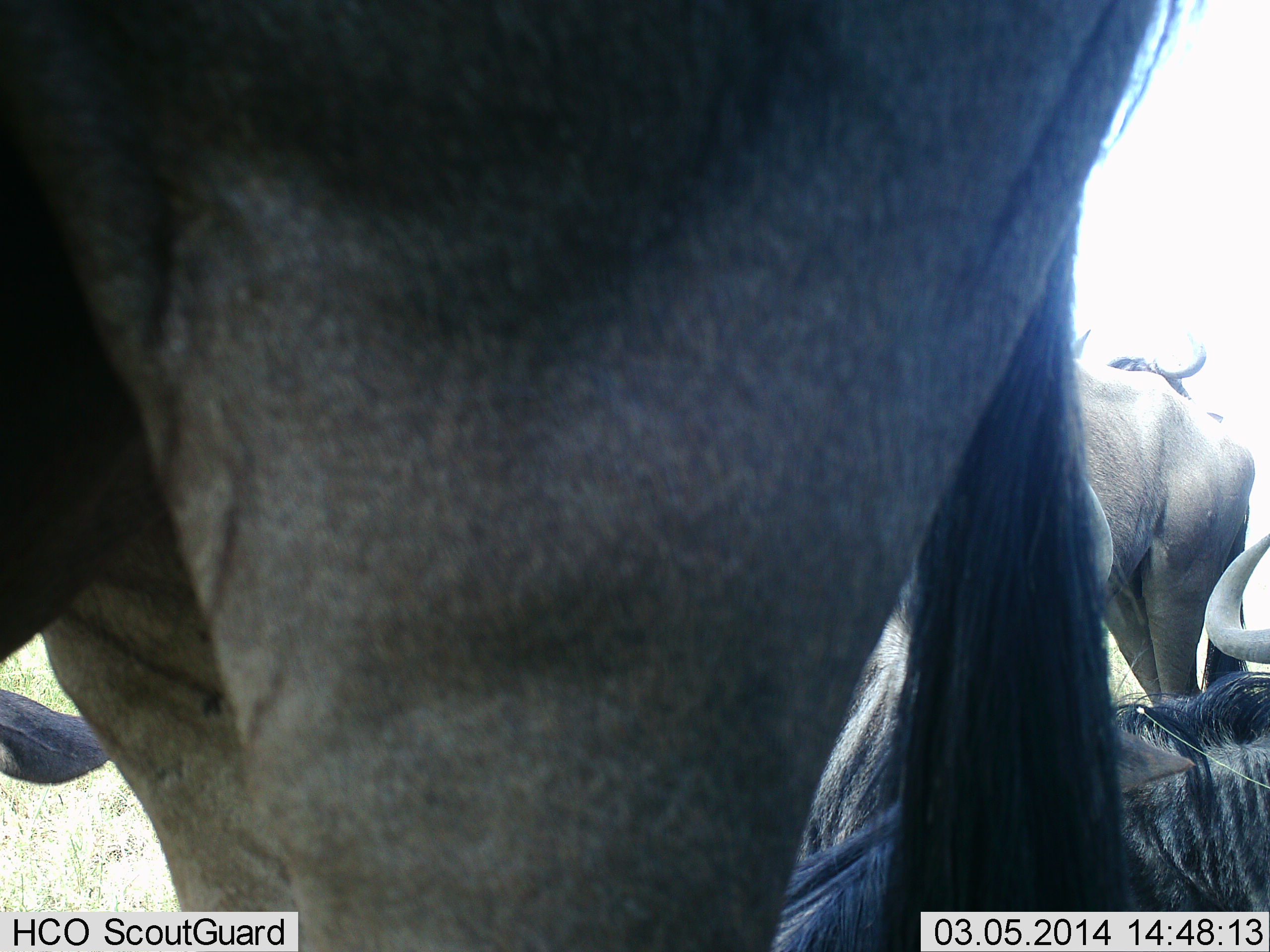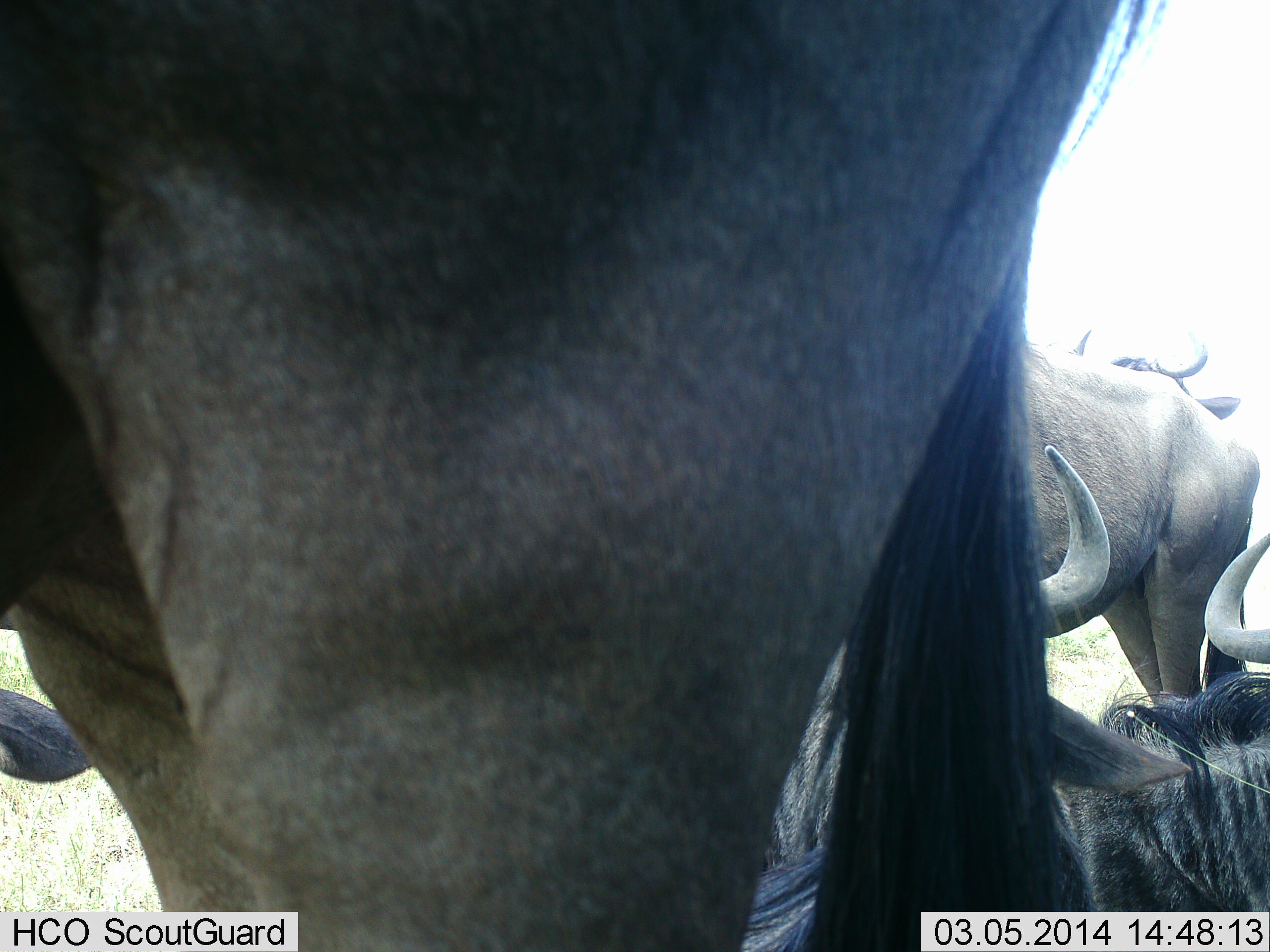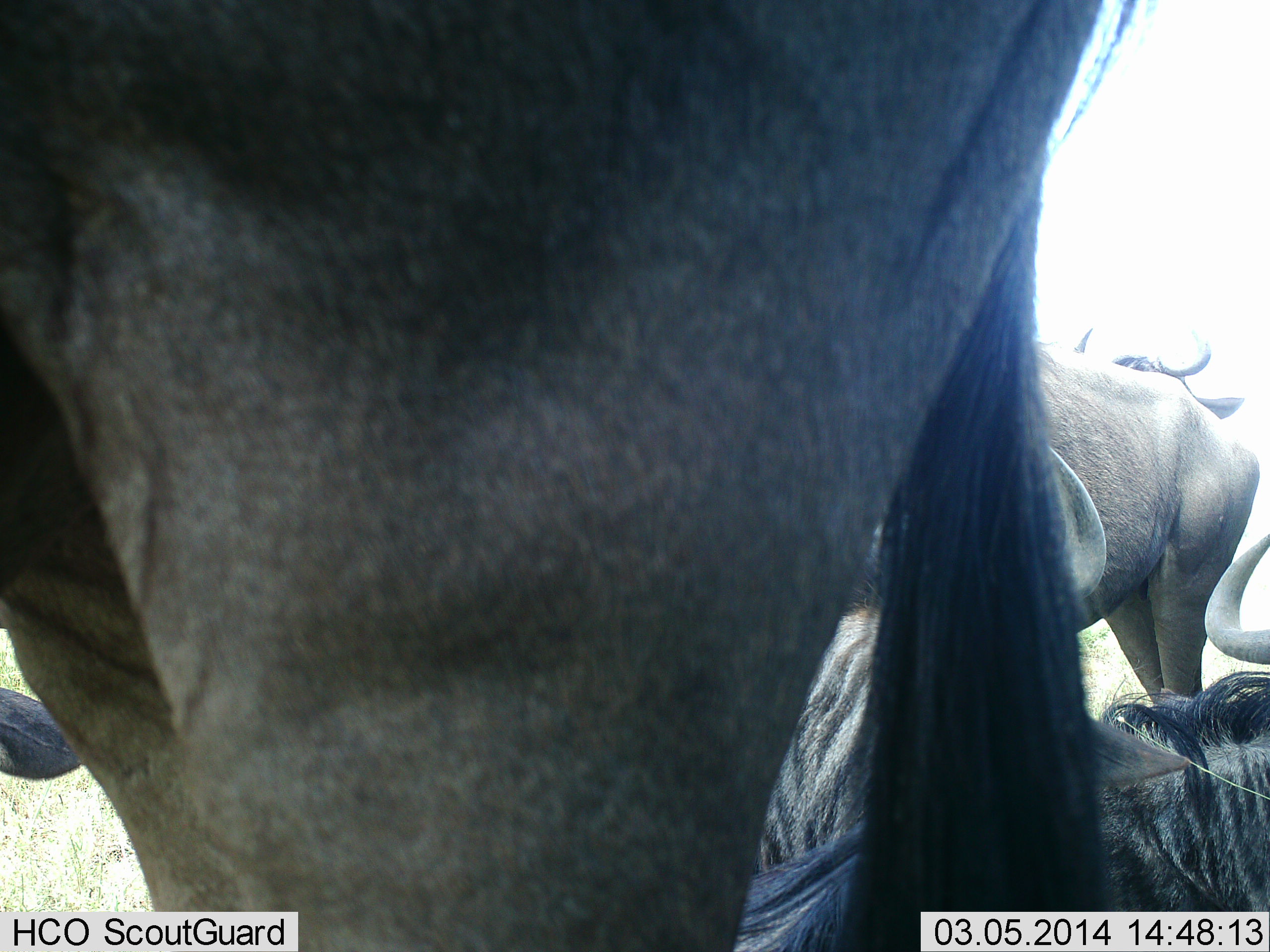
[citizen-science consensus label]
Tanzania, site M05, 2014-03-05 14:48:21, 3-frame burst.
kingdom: Animalia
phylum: Chordata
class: Mammalia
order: Artiodactyla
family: Bovidae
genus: Connochaetes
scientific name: Connochaetes taurinus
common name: blue wildebeest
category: wildebeest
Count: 5.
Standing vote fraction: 90%.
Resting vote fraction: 80%.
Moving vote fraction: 0%.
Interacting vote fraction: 10%.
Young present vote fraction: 0%.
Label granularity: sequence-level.